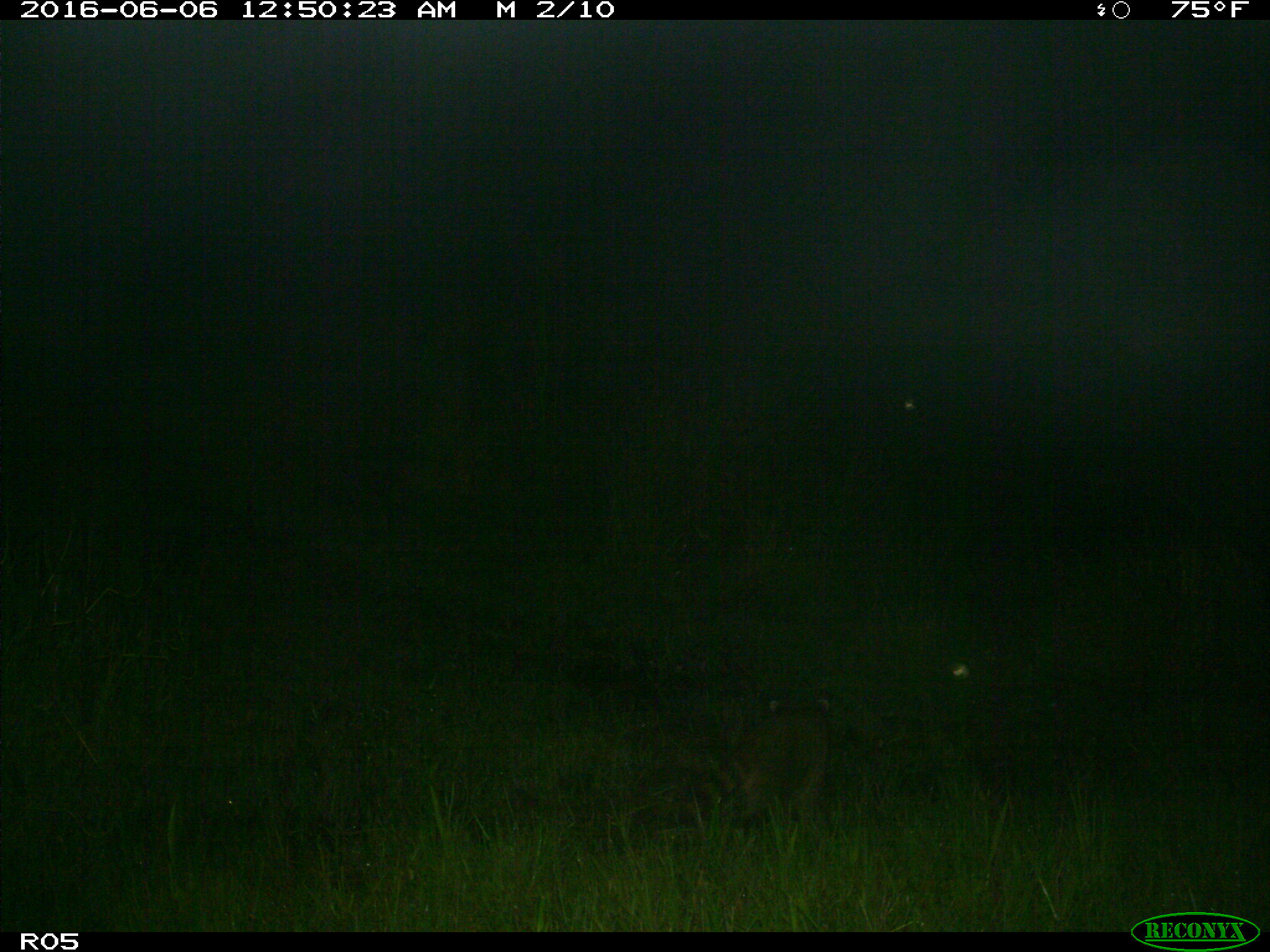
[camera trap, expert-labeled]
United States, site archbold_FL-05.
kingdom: Animalia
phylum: Chordata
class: Mammalia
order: Carnivora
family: Procyonidae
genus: Procyon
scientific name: Procyon lotor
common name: common raccoon